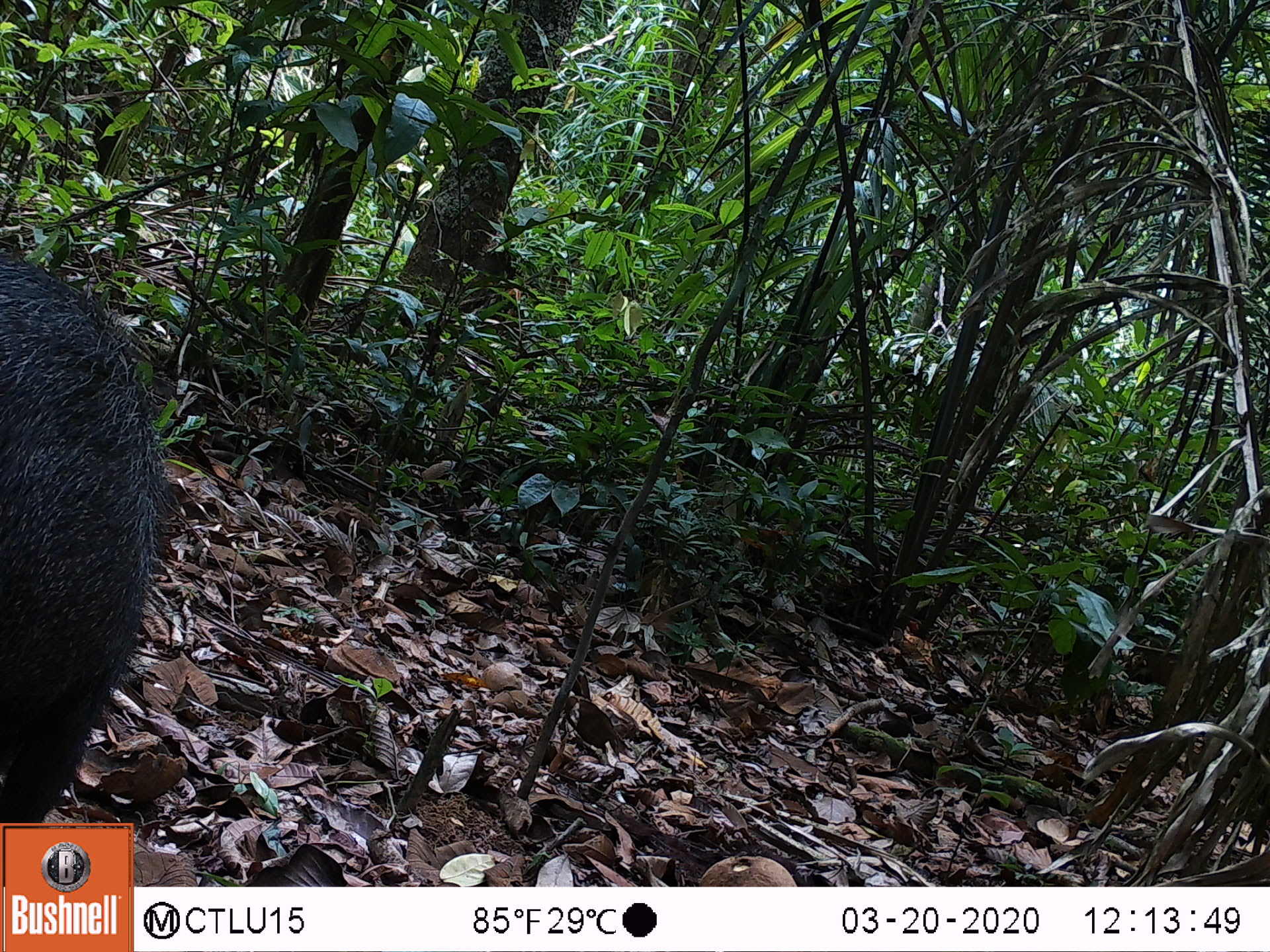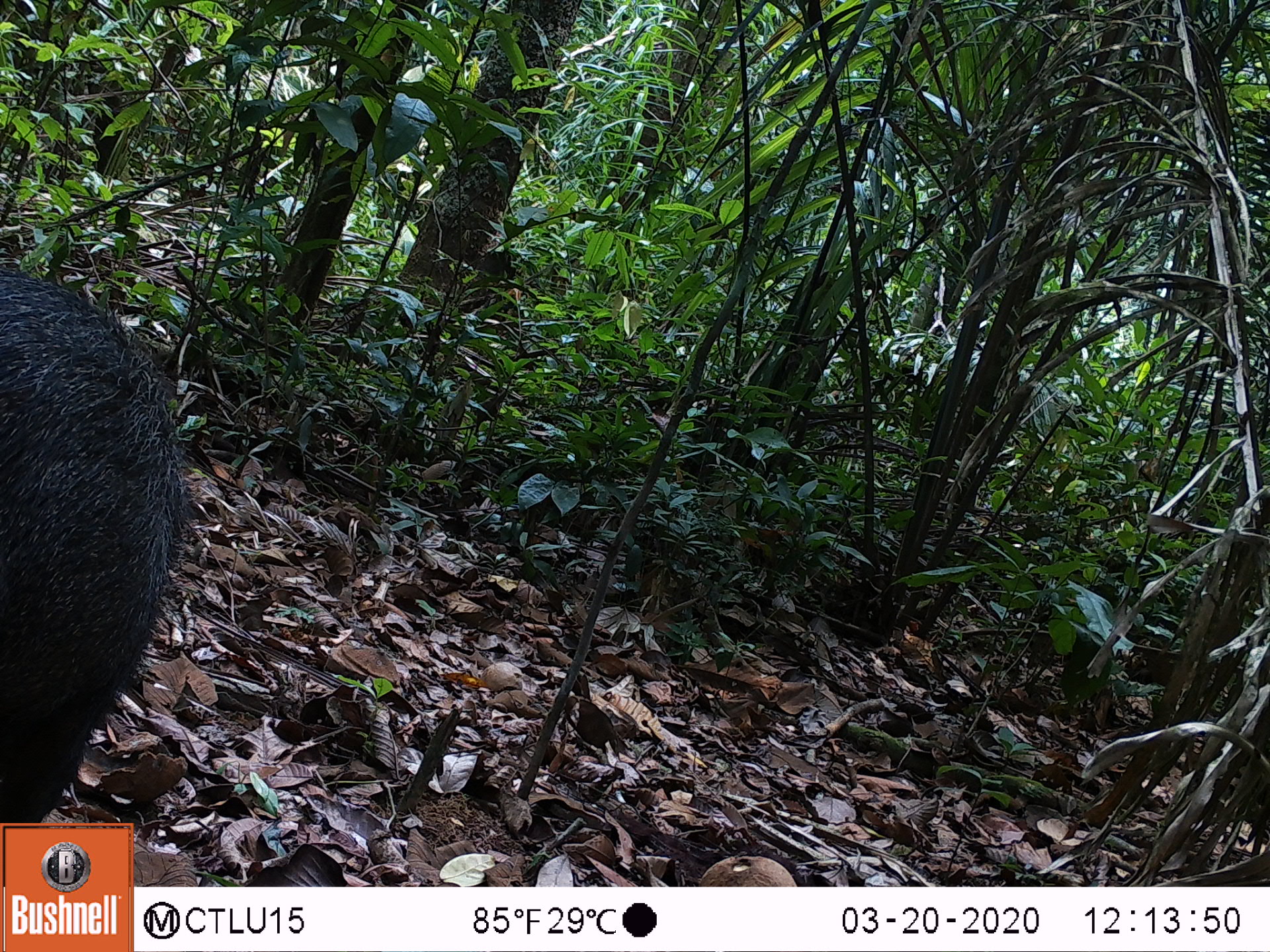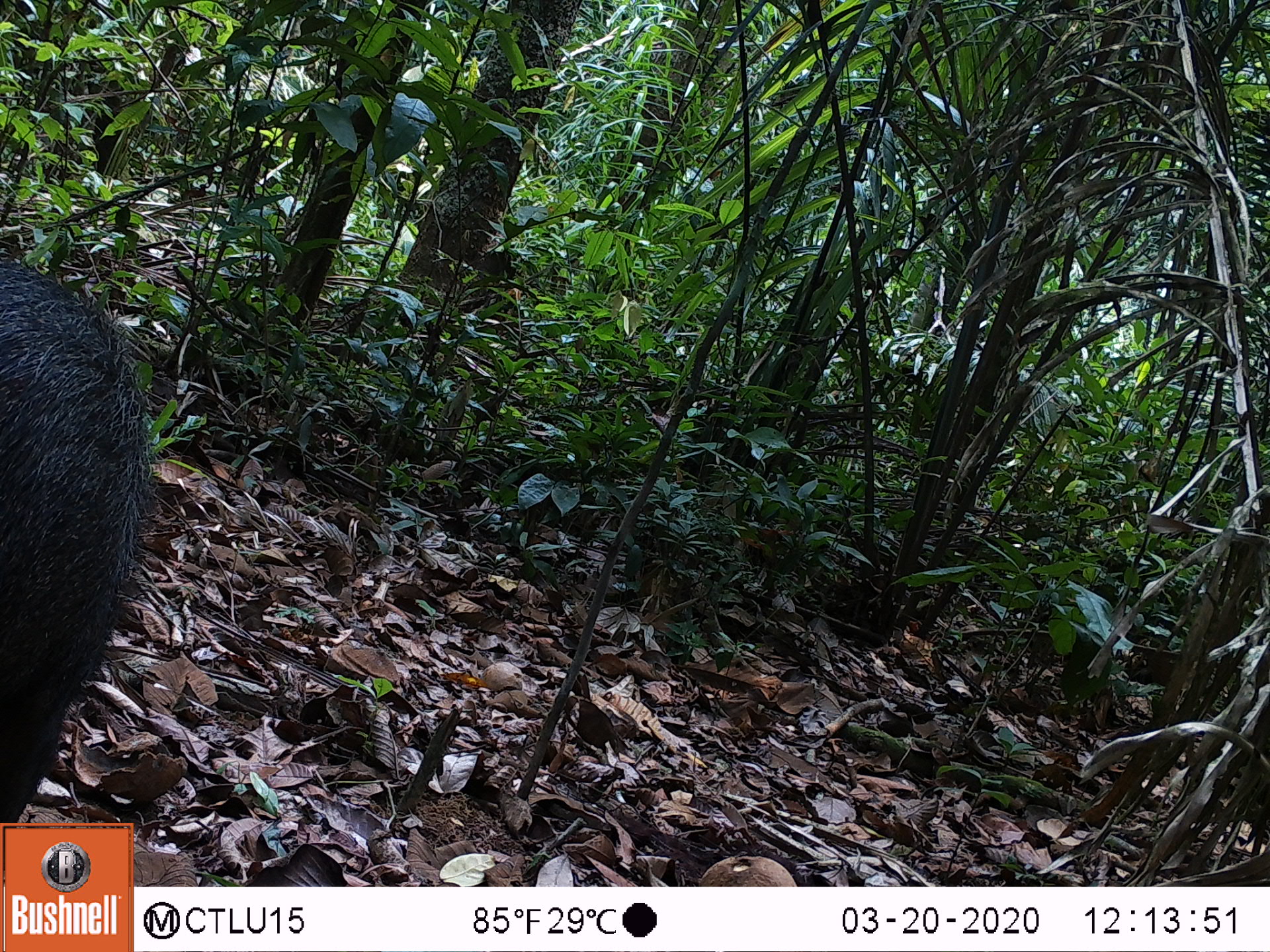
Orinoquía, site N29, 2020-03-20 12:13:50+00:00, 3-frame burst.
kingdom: Animalia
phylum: Chordata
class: Mammalia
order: Artiodactyla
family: Tayassuidae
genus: Pecari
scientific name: Pecari tajacu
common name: collared peccary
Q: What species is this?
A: Collared peccary (Pecari tajacu).